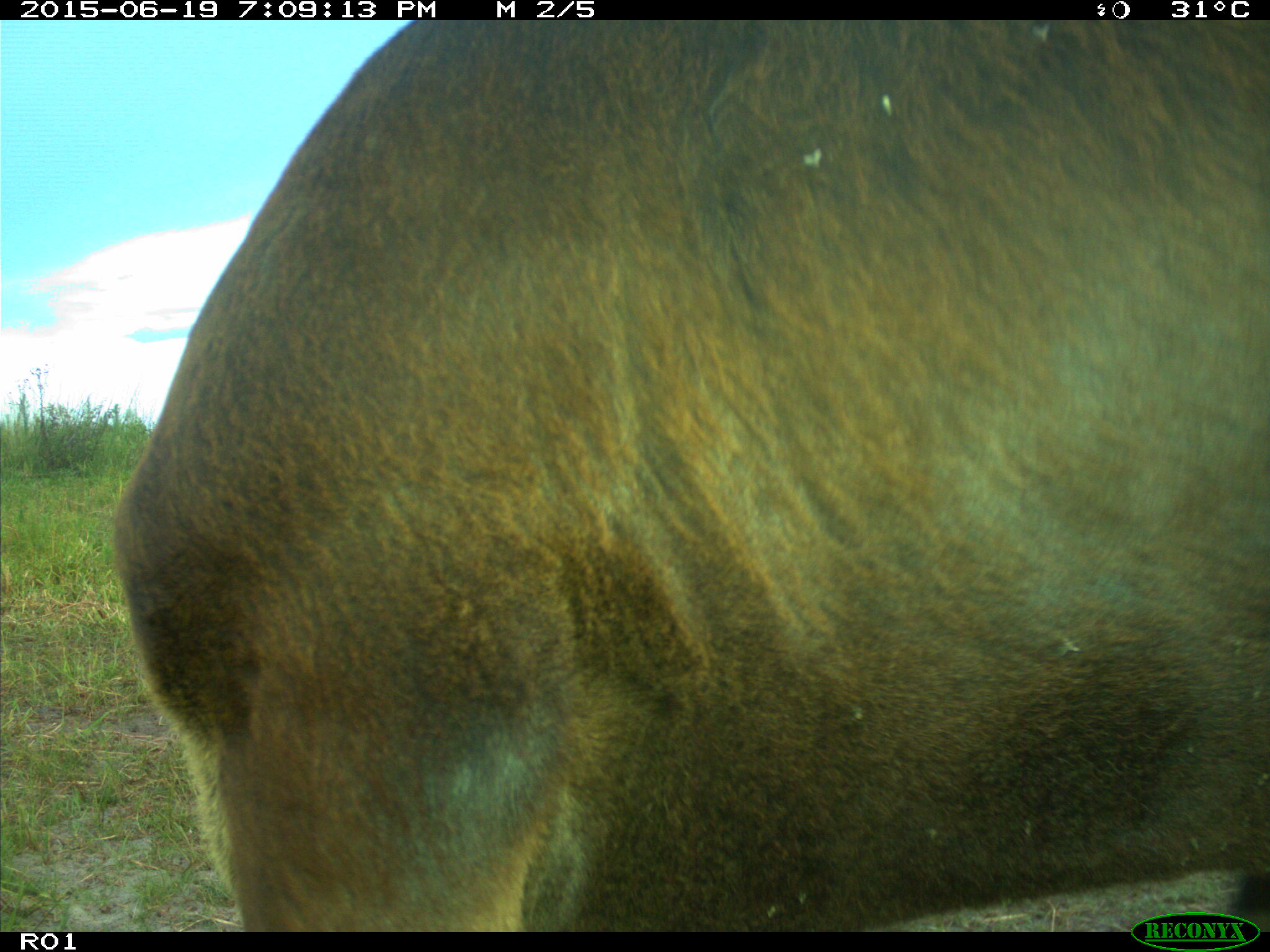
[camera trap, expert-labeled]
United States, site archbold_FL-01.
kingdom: Animalia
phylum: Chordata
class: Mammalia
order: Artiodactyla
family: Bovidae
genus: Bos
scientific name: Bos taurus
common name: domestic cow